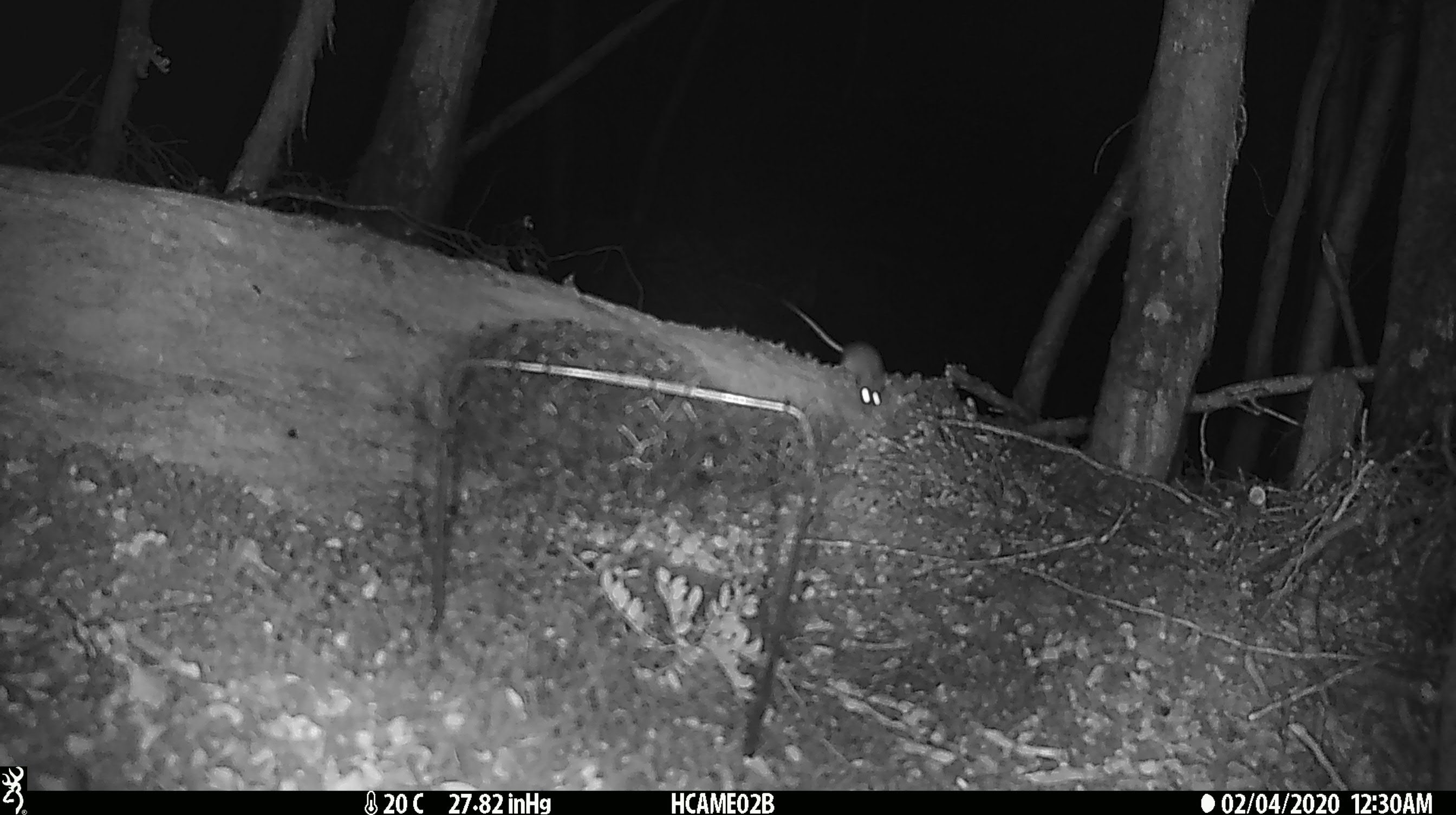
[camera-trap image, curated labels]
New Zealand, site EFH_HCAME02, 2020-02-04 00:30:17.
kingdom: Animalia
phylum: Chordata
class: Mammalia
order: Rodentia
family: Muridae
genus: Mus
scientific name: Mus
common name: mouse